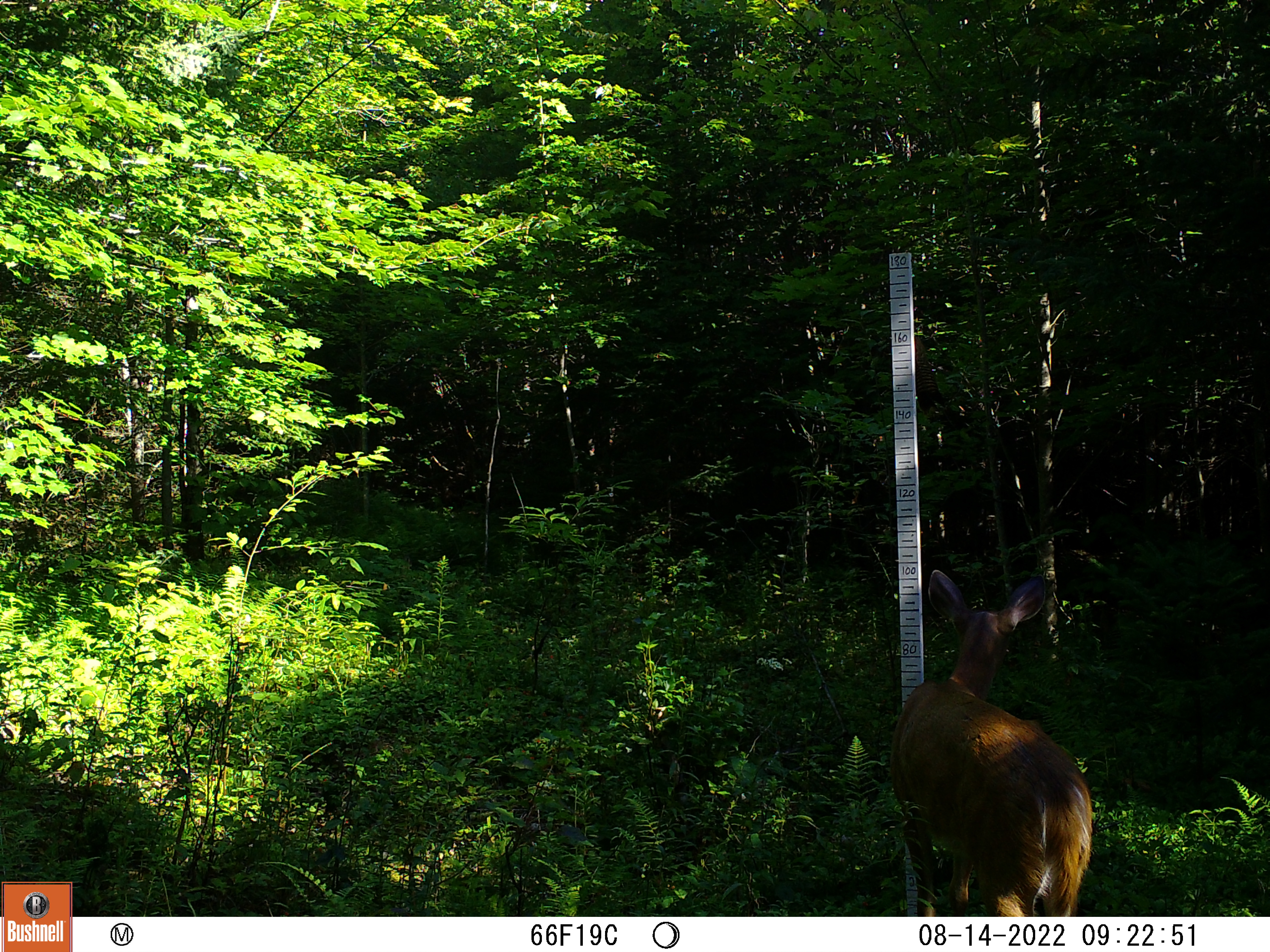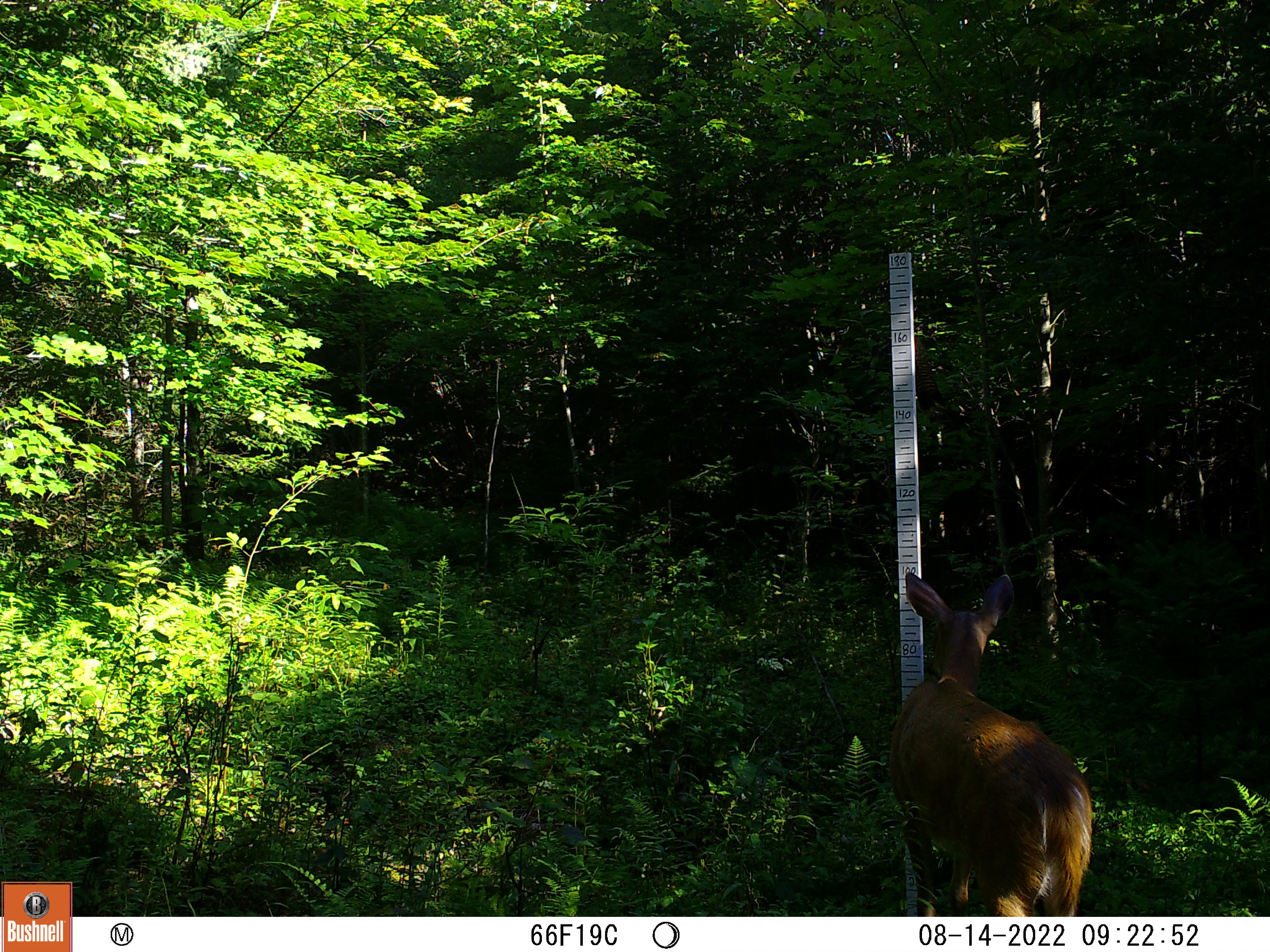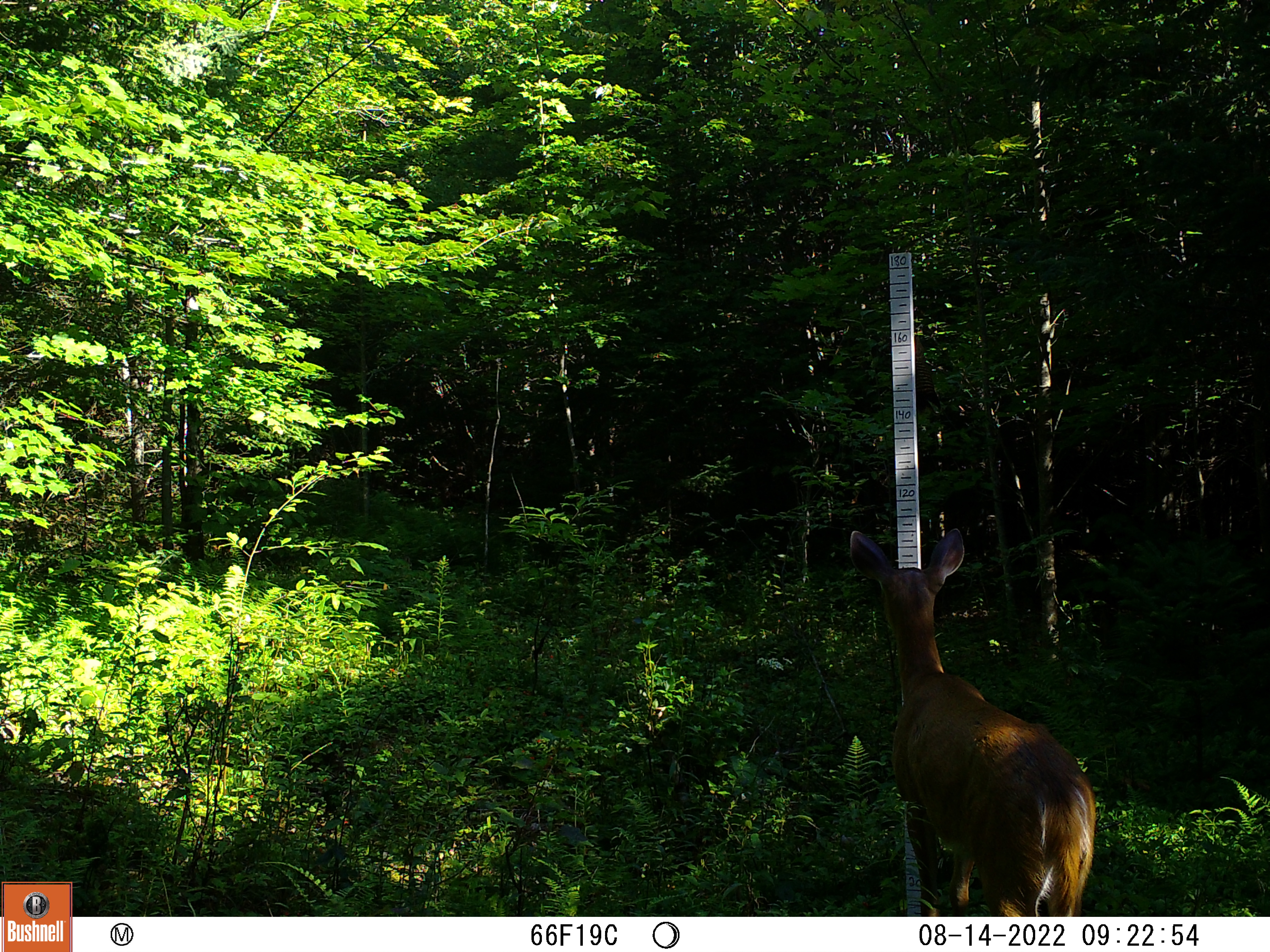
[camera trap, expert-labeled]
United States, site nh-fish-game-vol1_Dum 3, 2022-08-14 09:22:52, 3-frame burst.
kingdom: Animalia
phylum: Chordata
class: Mammalia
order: Artiodactyla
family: Cervidae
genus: Odocoileus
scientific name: Odocoileus virginianus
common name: white-tailed deer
White-tailed deer (Odocoileus virginianus).